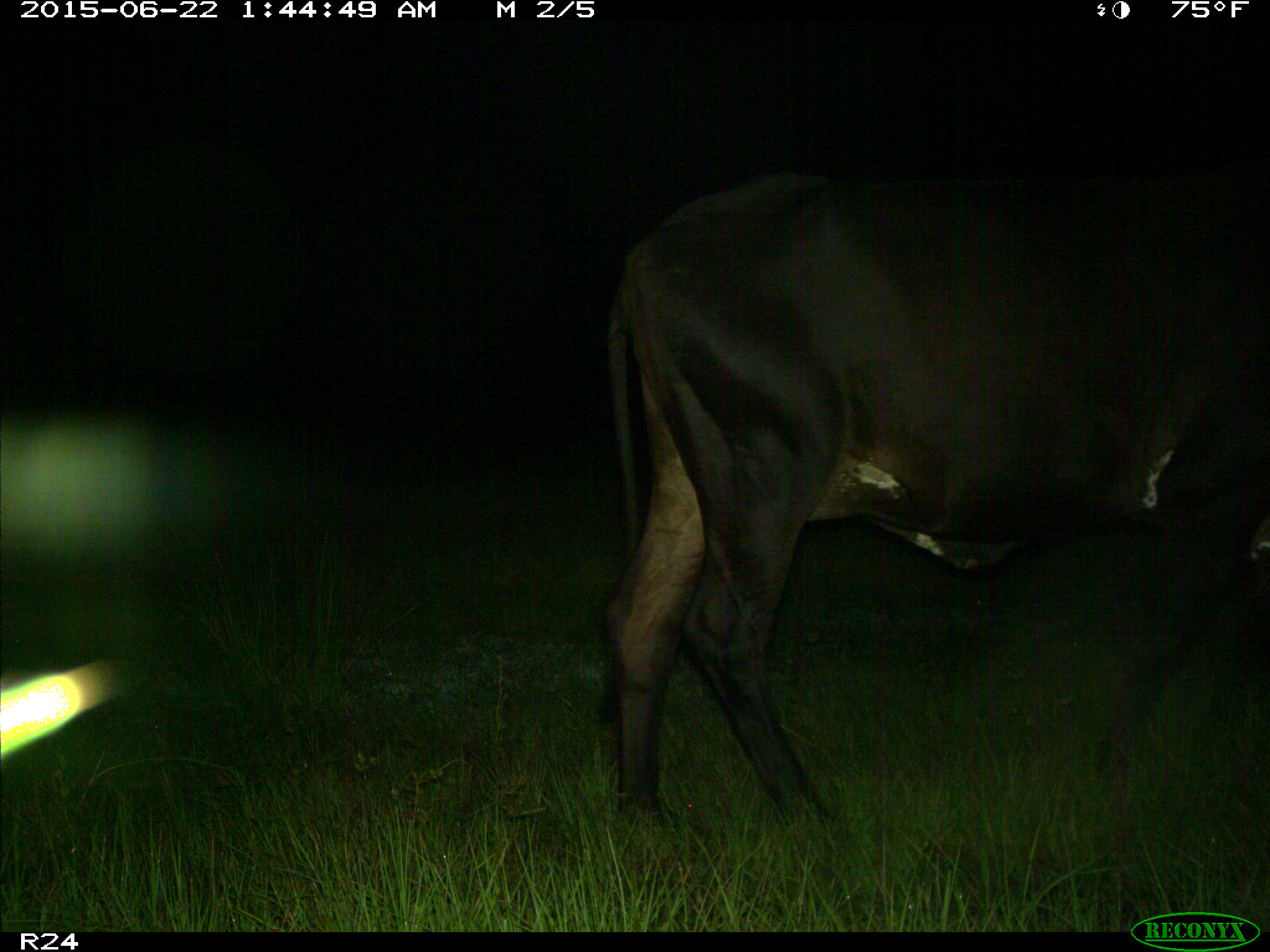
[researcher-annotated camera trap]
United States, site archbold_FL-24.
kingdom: Animalia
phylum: Chordata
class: Mammalia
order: Artiodactyla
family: Bovidae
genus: Bos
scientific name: Bos taurus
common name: domestic cow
Bos taurus (domestic cow).